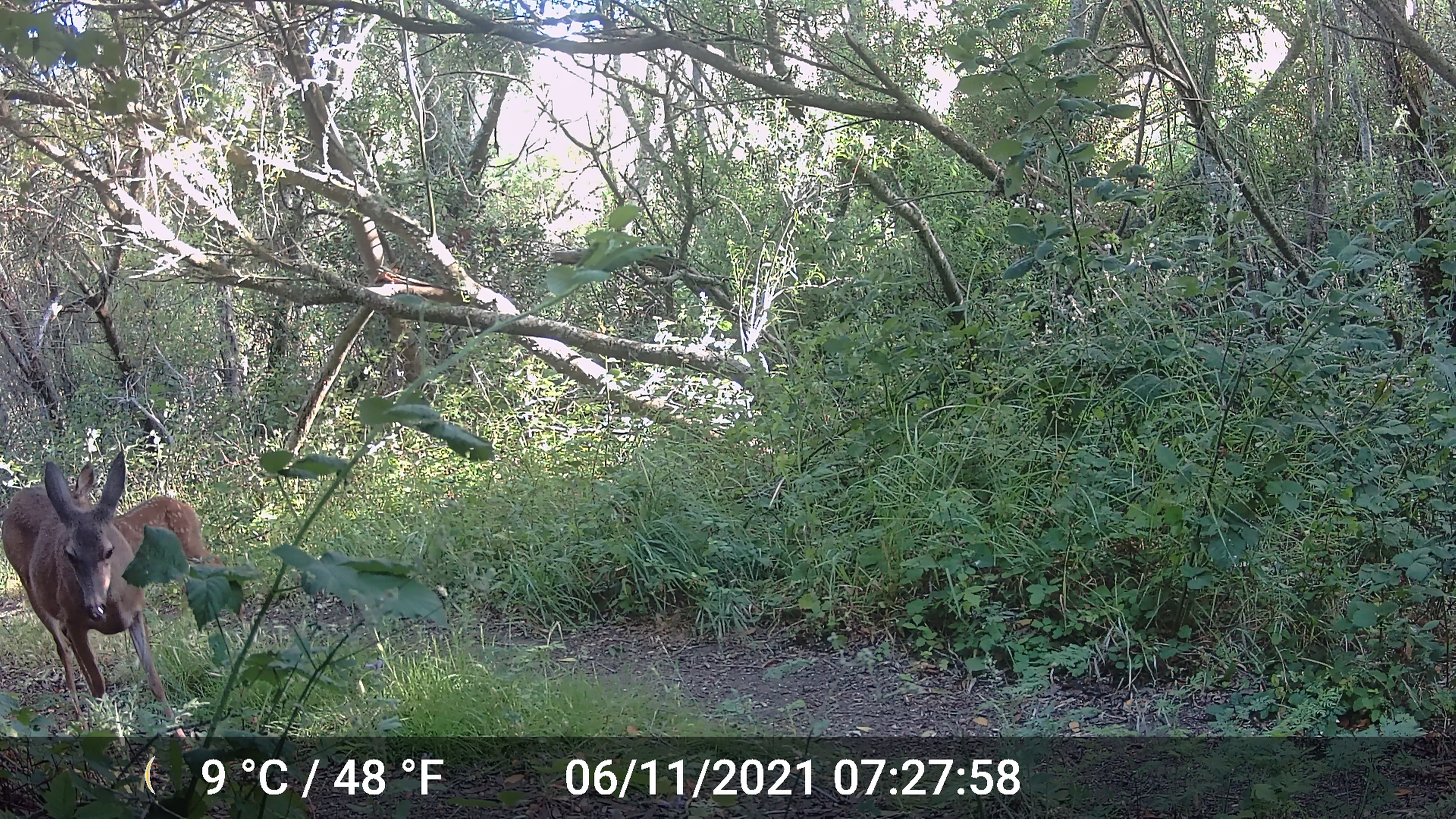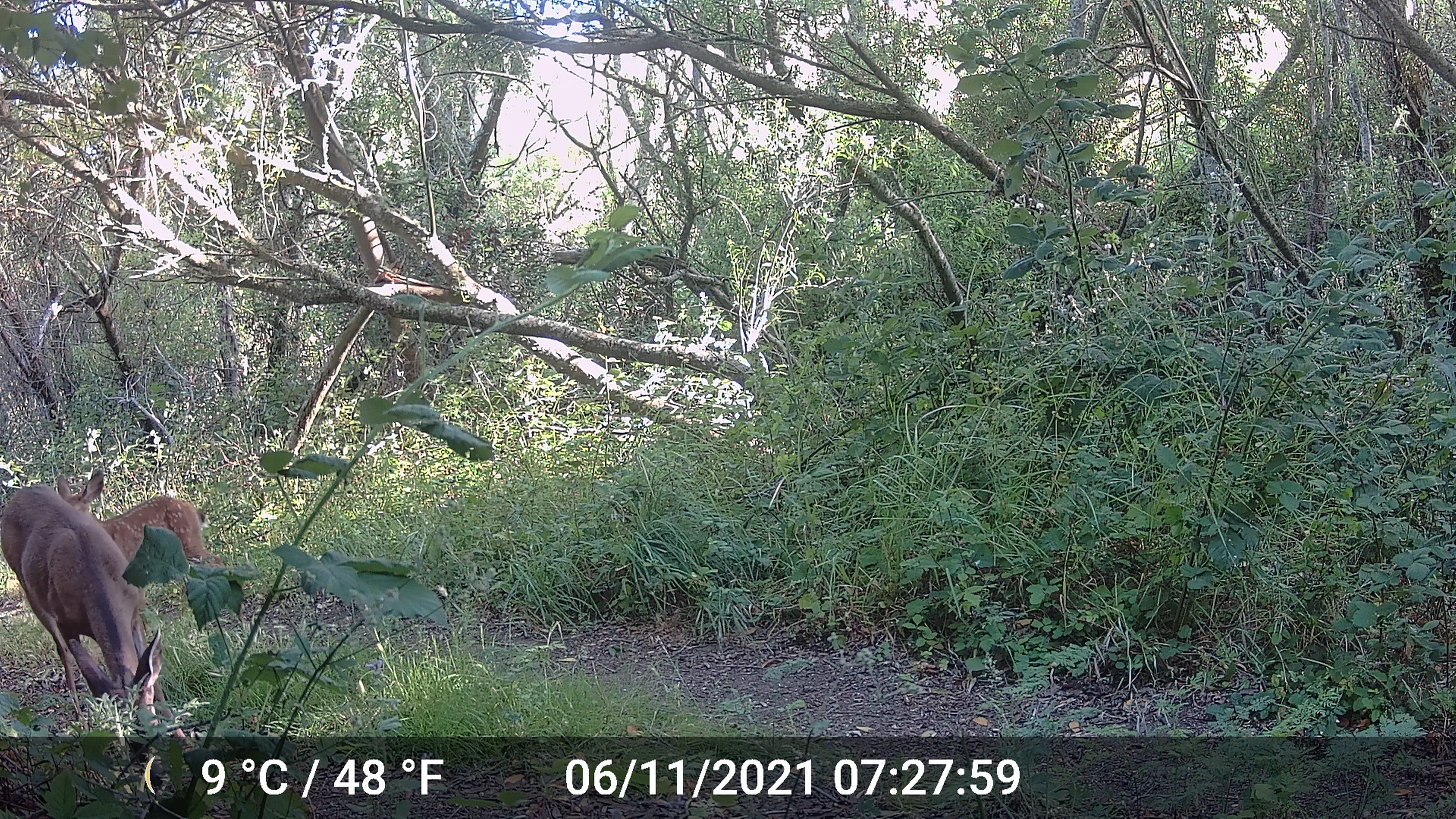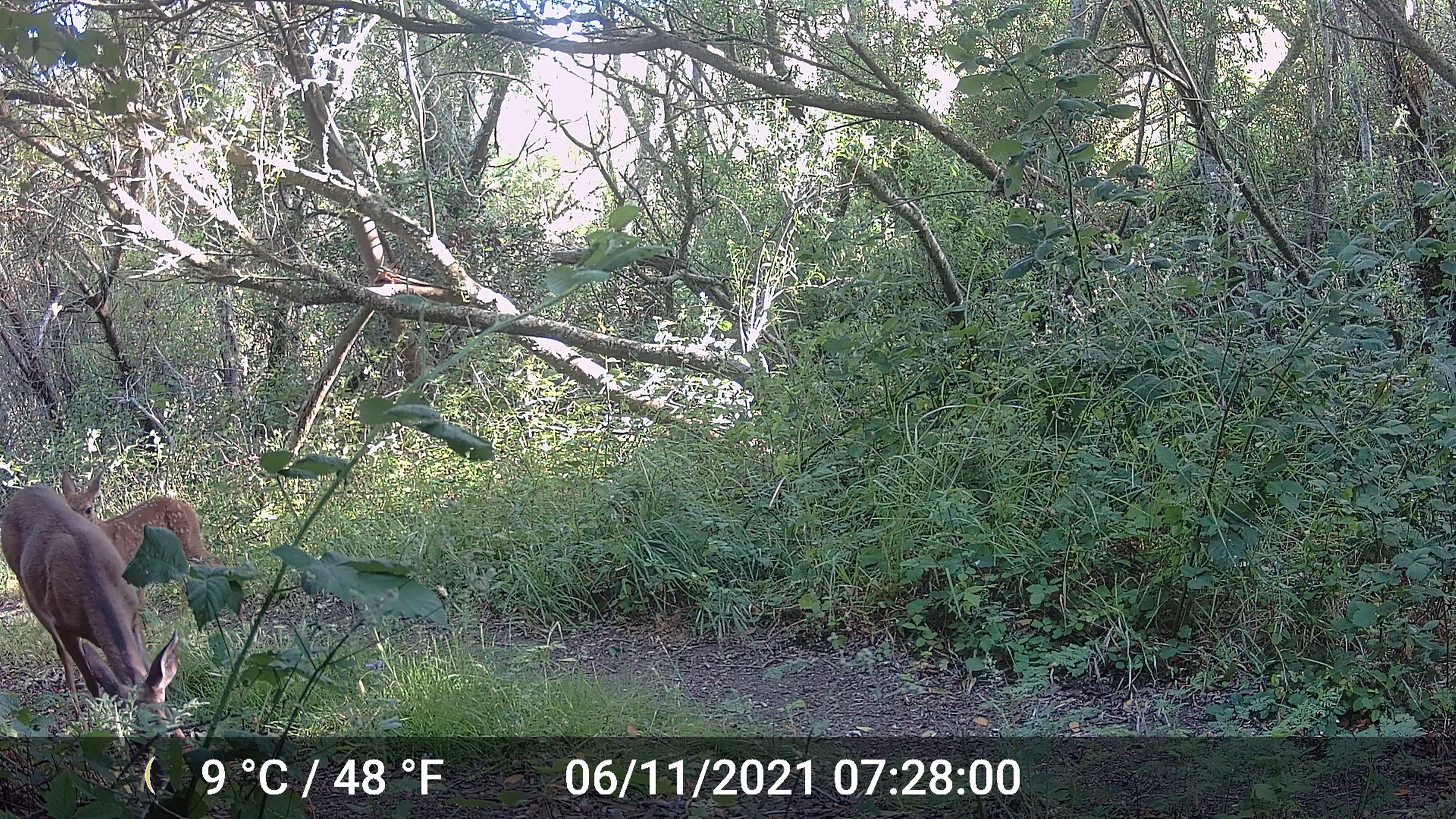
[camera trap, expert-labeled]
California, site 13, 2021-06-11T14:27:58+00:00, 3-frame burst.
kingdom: Animalia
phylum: Chordata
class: Mammalia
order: Artiodactyla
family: Cervidae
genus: Odocoileus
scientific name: Odocoileus hemionus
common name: mule deer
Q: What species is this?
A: Mule deer (Odocoileus hemionus).